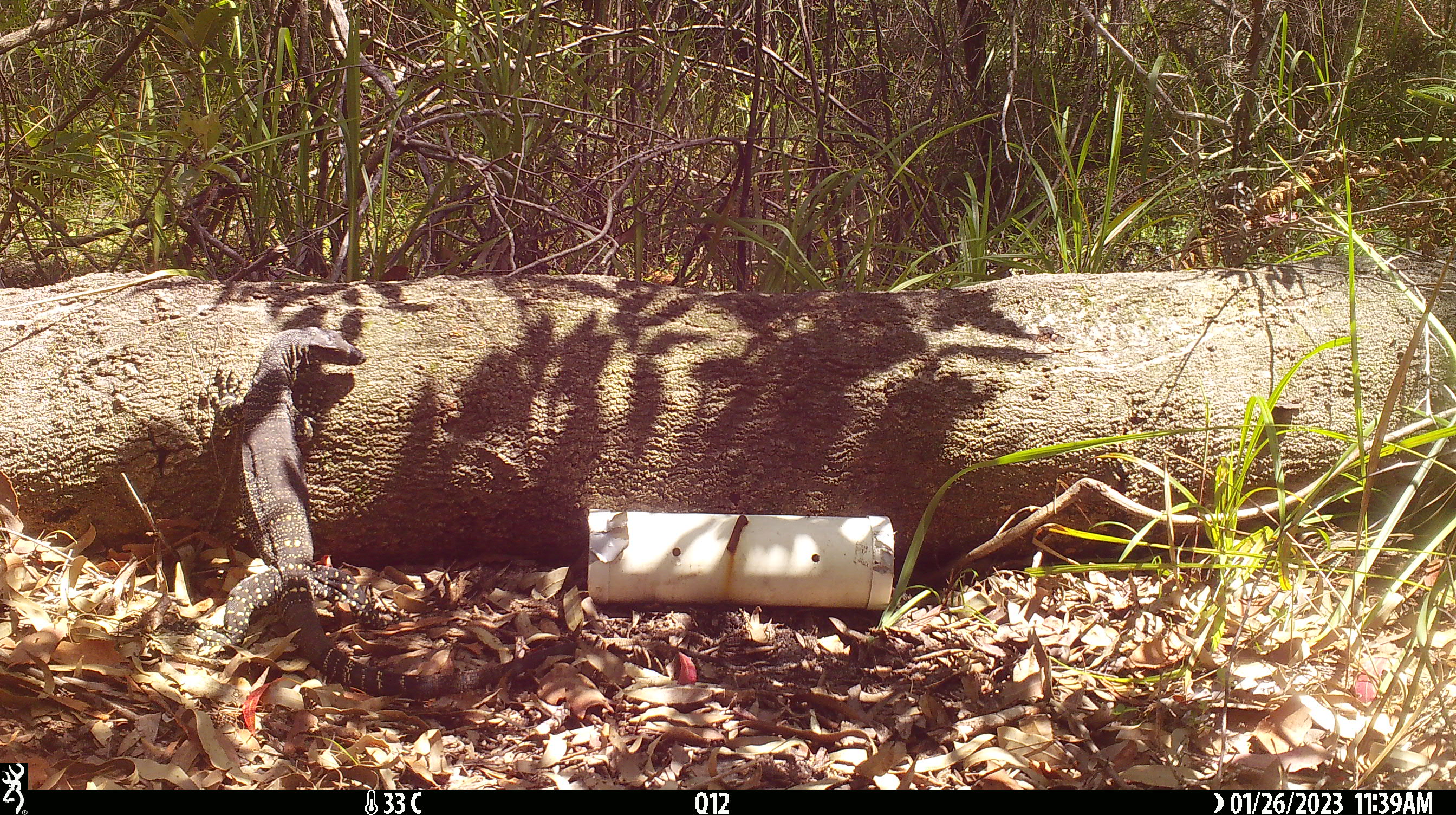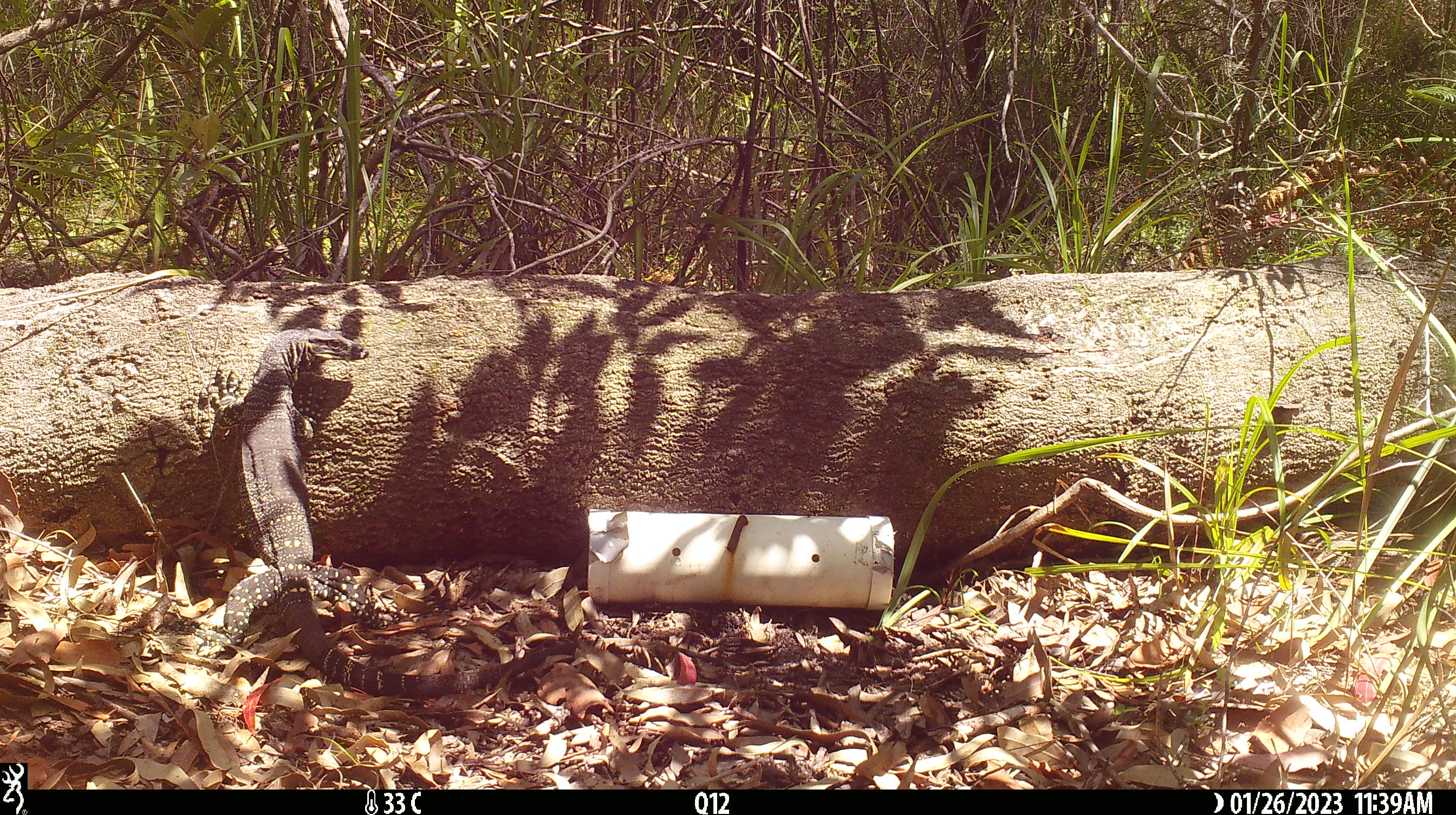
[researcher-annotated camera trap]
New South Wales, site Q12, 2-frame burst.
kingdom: Animalia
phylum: Chordata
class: Reptilia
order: Squamata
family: Varanidae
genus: Varanus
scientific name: Varanus varius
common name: lace monitor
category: goanna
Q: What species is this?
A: Goanna (lace monitor) (Varanus varius).